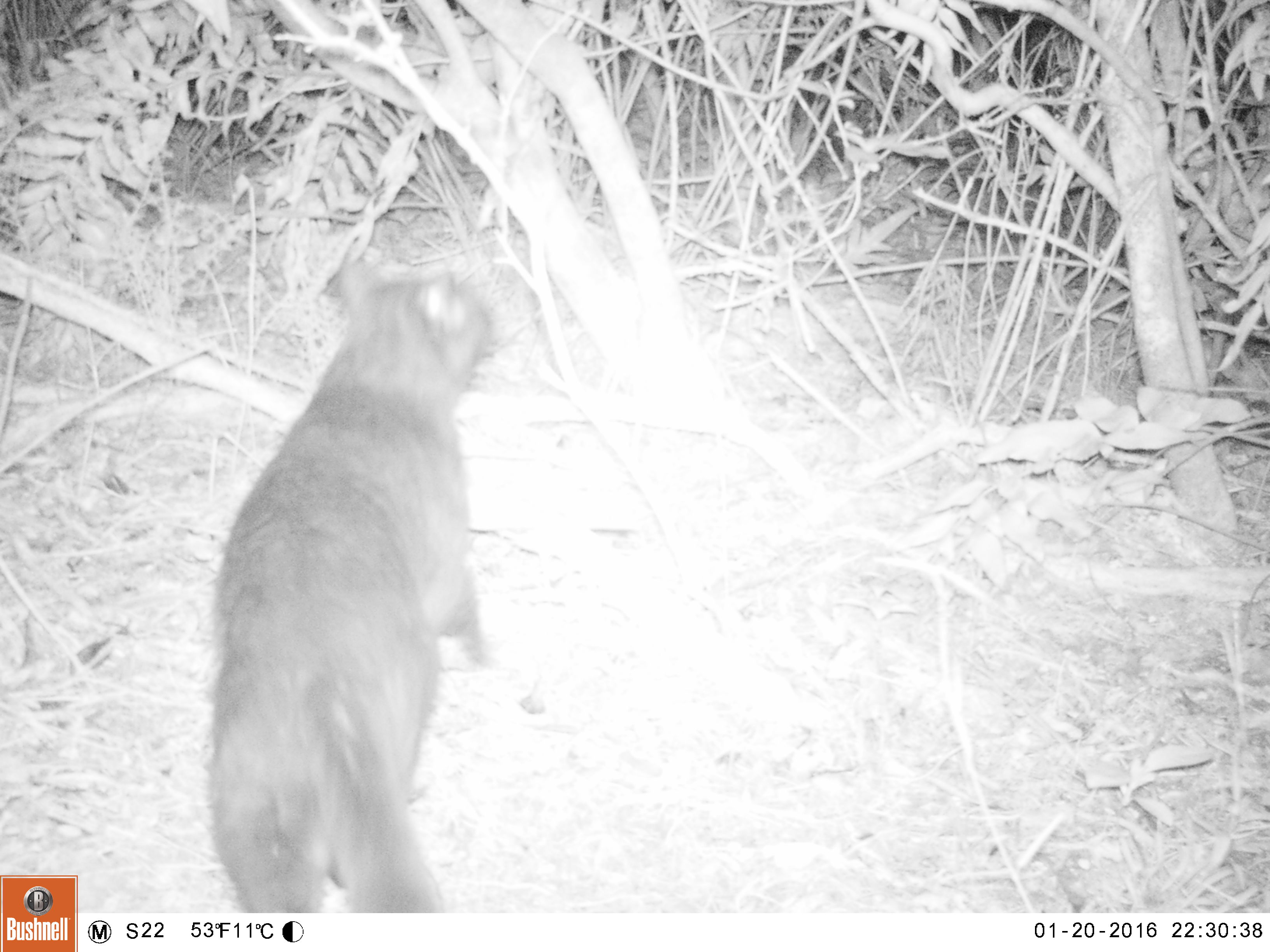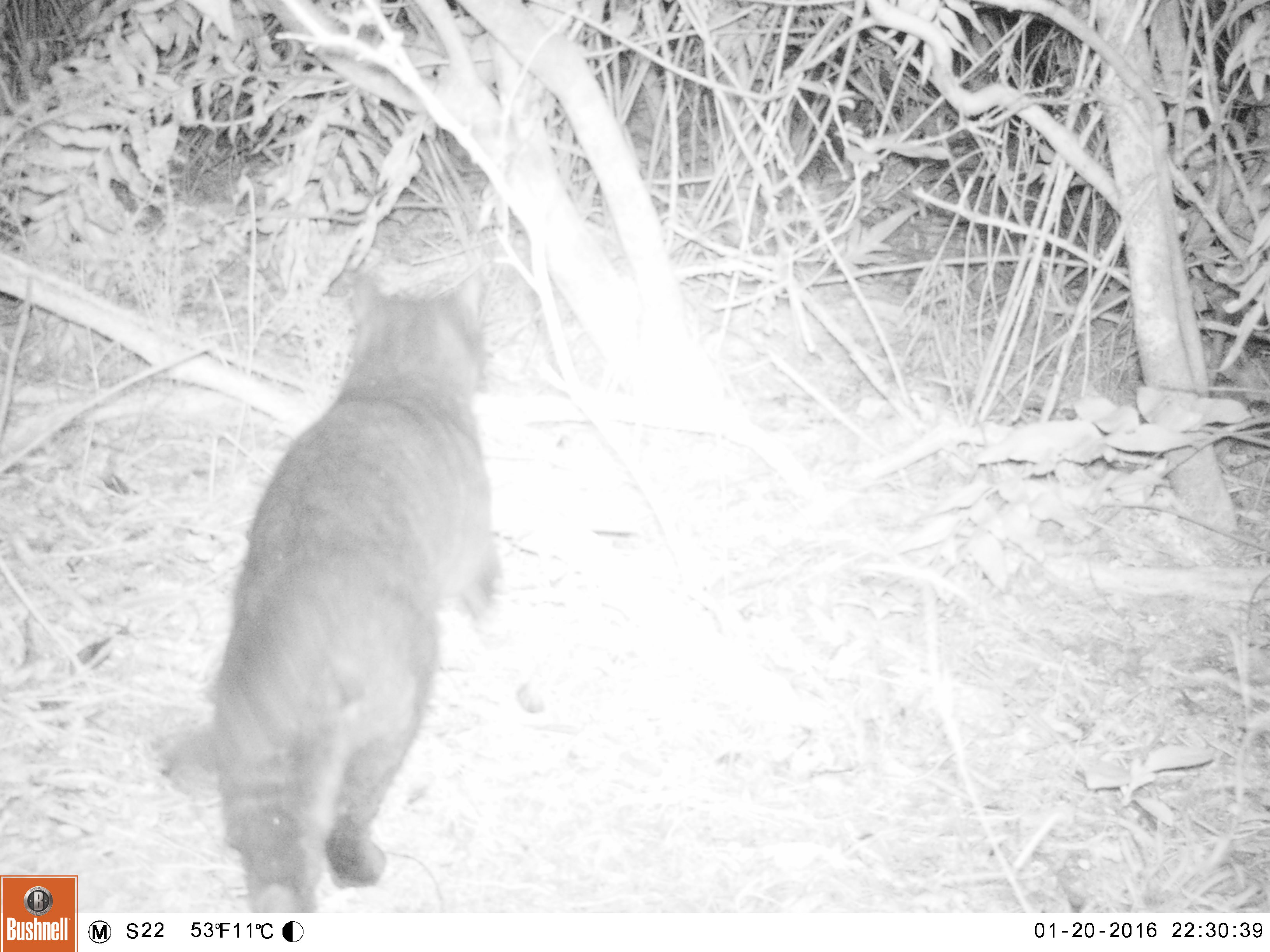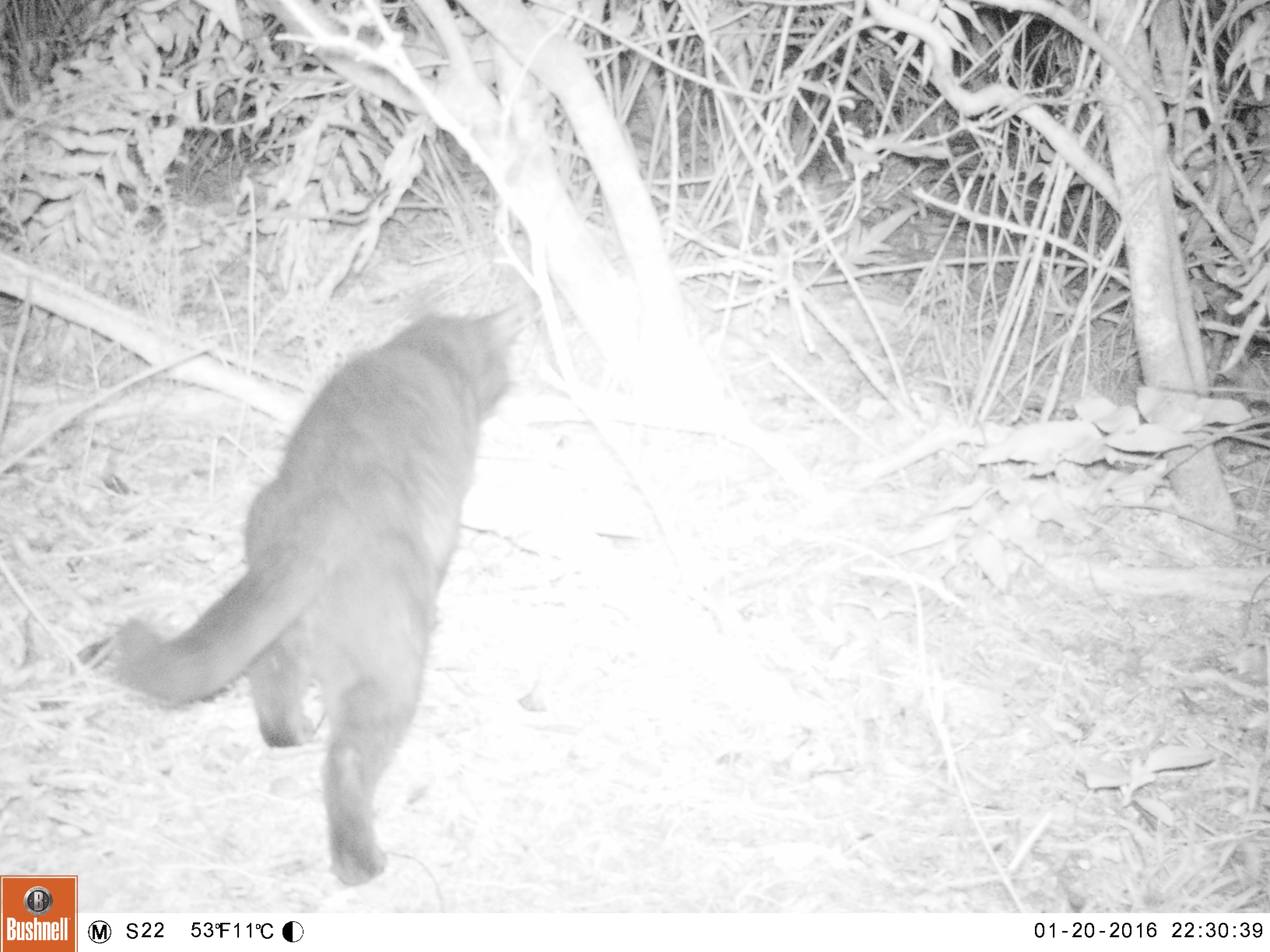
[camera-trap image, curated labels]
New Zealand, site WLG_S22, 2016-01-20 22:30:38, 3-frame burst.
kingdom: Animalia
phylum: Chordata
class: Mammalia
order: Carnivora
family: Felidae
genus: Felis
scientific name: Felis catus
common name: domestic cat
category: cat